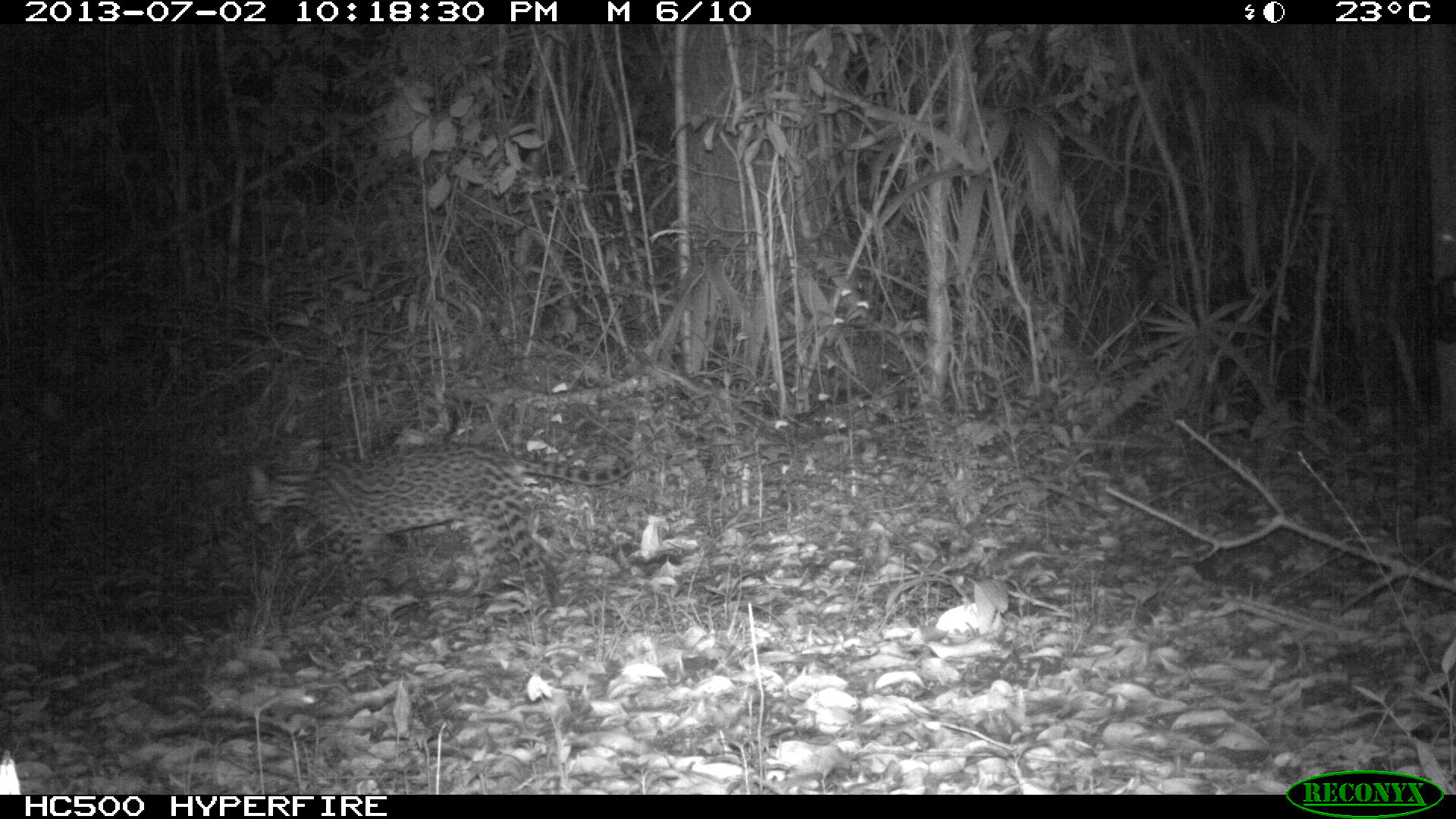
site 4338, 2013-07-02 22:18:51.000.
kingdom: Animalia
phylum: Chordata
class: Mammalia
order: Carnivora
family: Felidae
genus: Leopardus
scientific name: Leopardus pardalis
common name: ocelot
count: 1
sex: female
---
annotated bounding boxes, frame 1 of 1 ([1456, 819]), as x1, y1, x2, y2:
leopardus pardalis: 246, 440, 635, 625